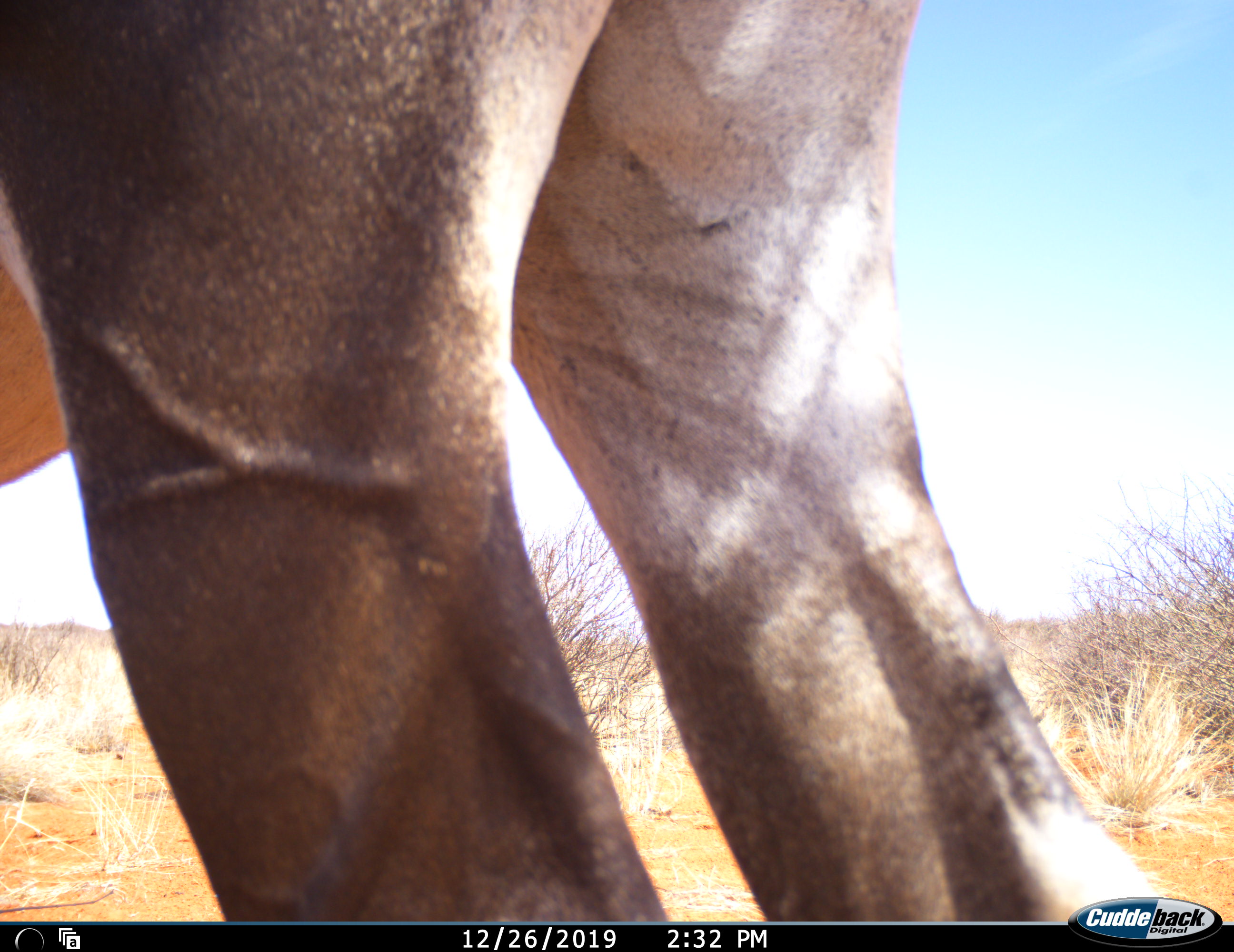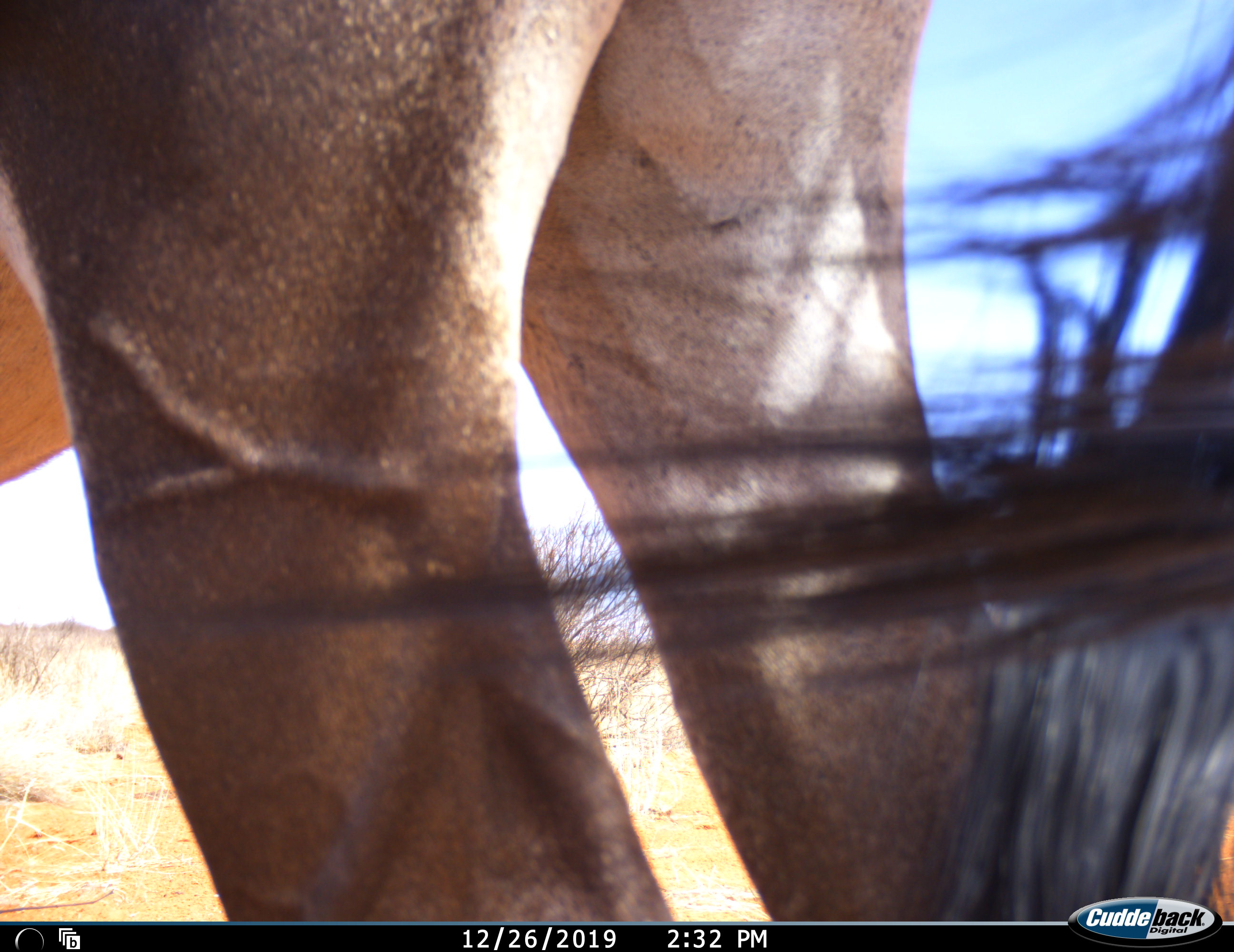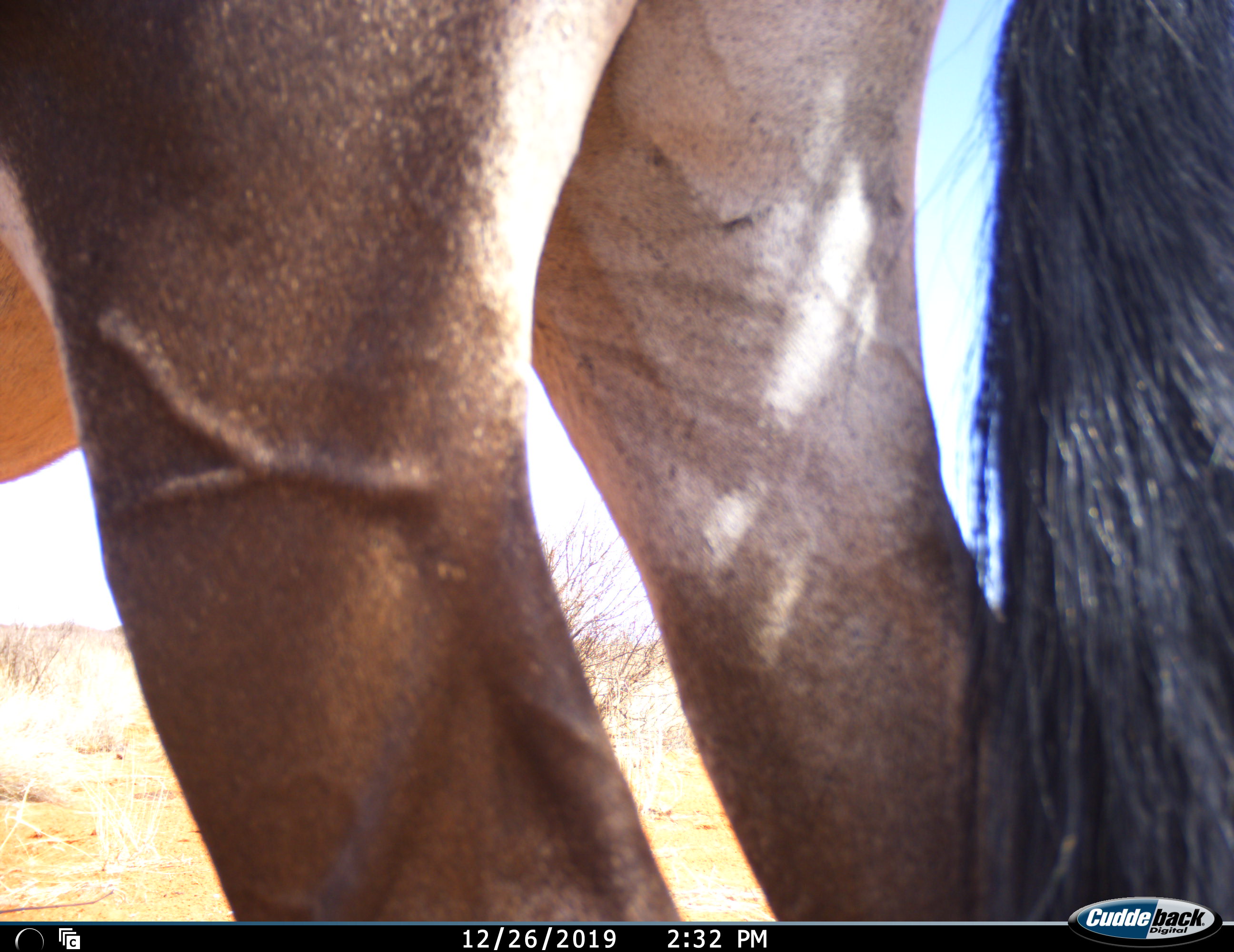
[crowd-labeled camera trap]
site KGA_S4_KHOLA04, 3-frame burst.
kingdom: Animalia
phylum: Chordata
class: Mammalia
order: Artiodactyla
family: Bovidae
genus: Oryx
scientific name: Oryx gazella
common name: gemsbok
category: oryx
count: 1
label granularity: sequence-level